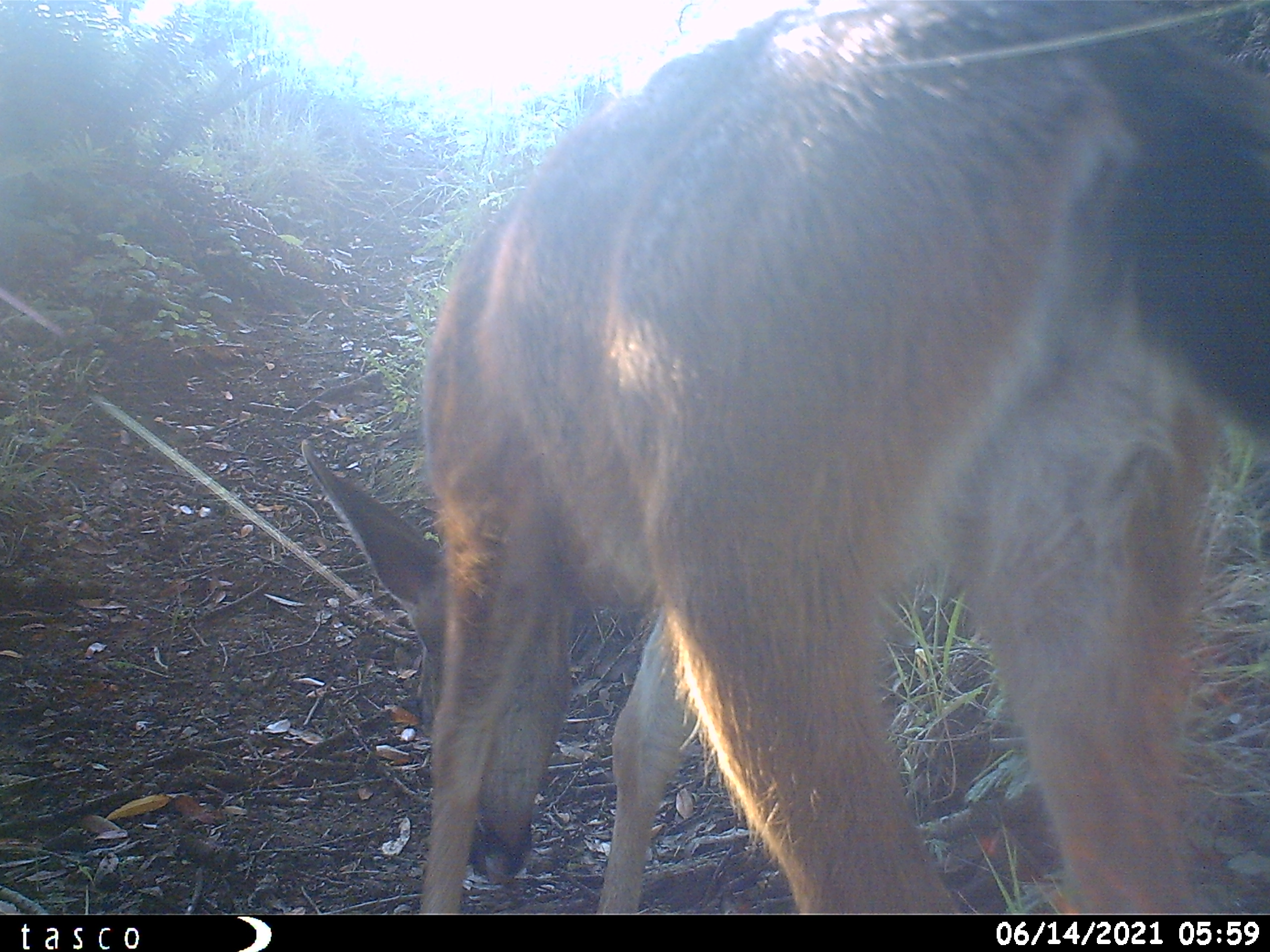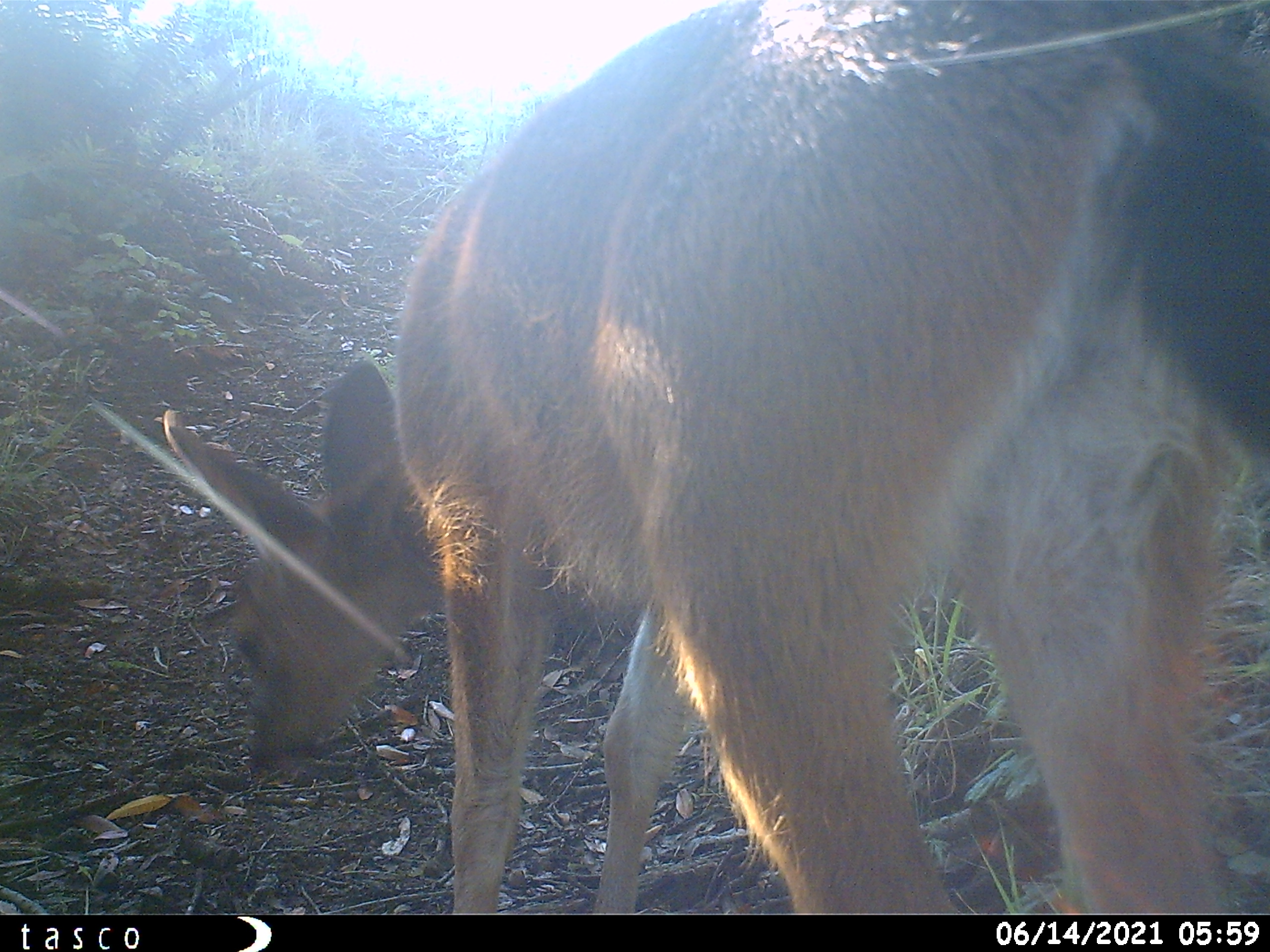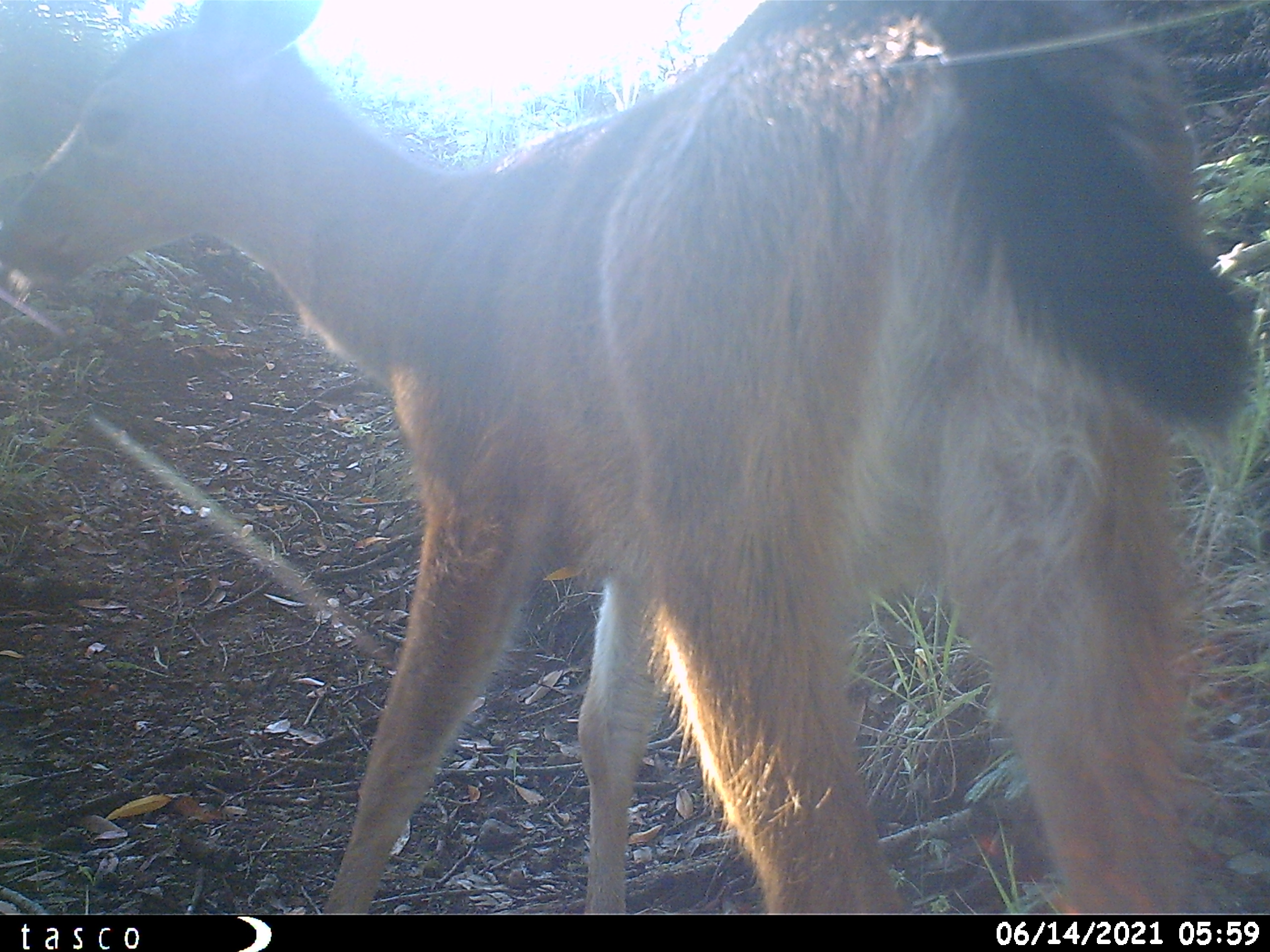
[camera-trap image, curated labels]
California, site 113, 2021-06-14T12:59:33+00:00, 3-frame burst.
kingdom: Animalia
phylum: Chordata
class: Mammalia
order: Artiodactyla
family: Cervidae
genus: Odocoileus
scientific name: Odocoileus hemionus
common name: mule deer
Mule deer (Odocoileus hemionus).